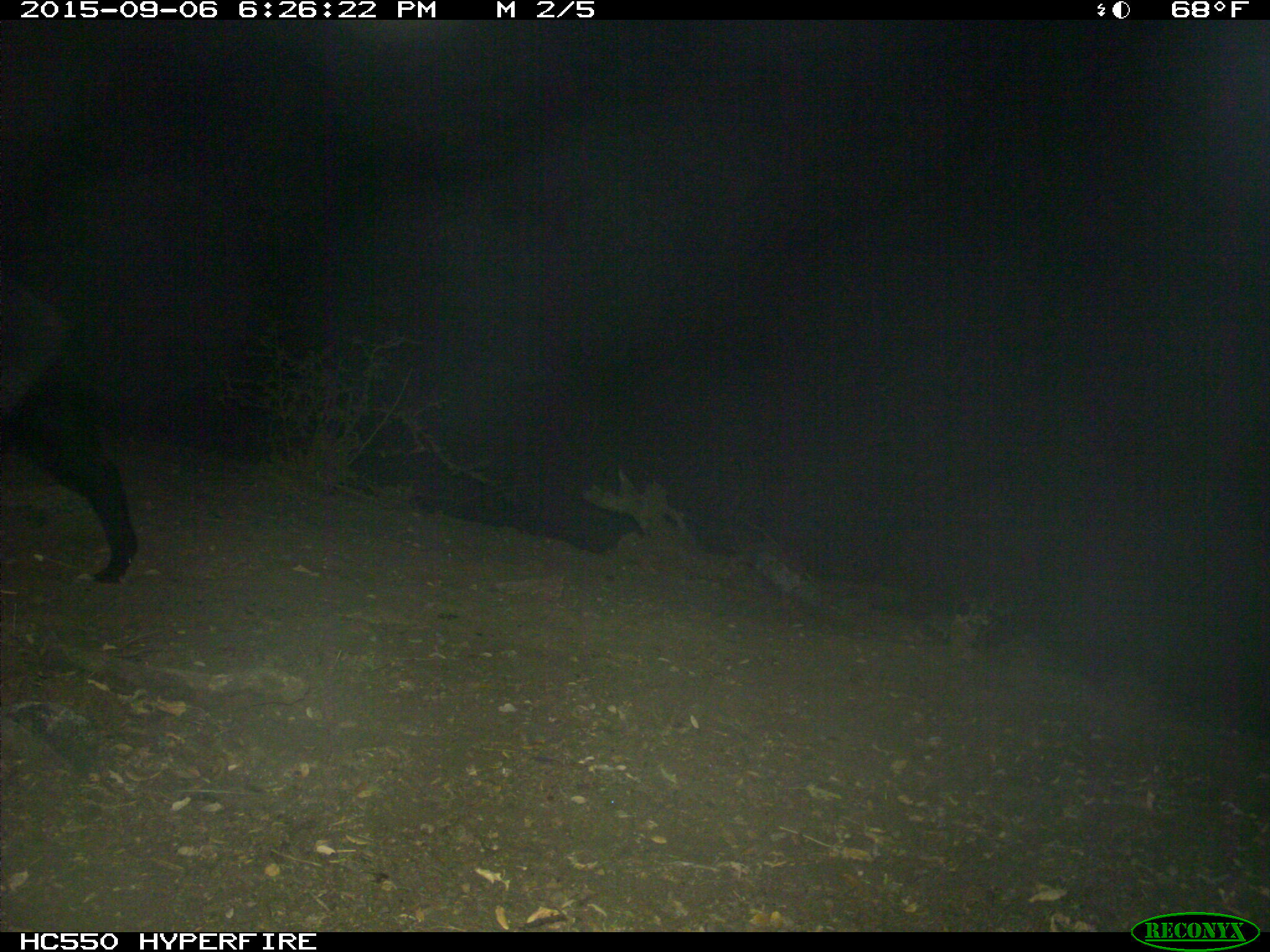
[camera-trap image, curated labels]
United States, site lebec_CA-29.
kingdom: Animalia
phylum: Chordata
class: Mammalia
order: Artiodactyla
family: Suidae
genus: Sus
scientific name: Sus scrofa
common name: wild boar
Sus scrofa (wild boar).